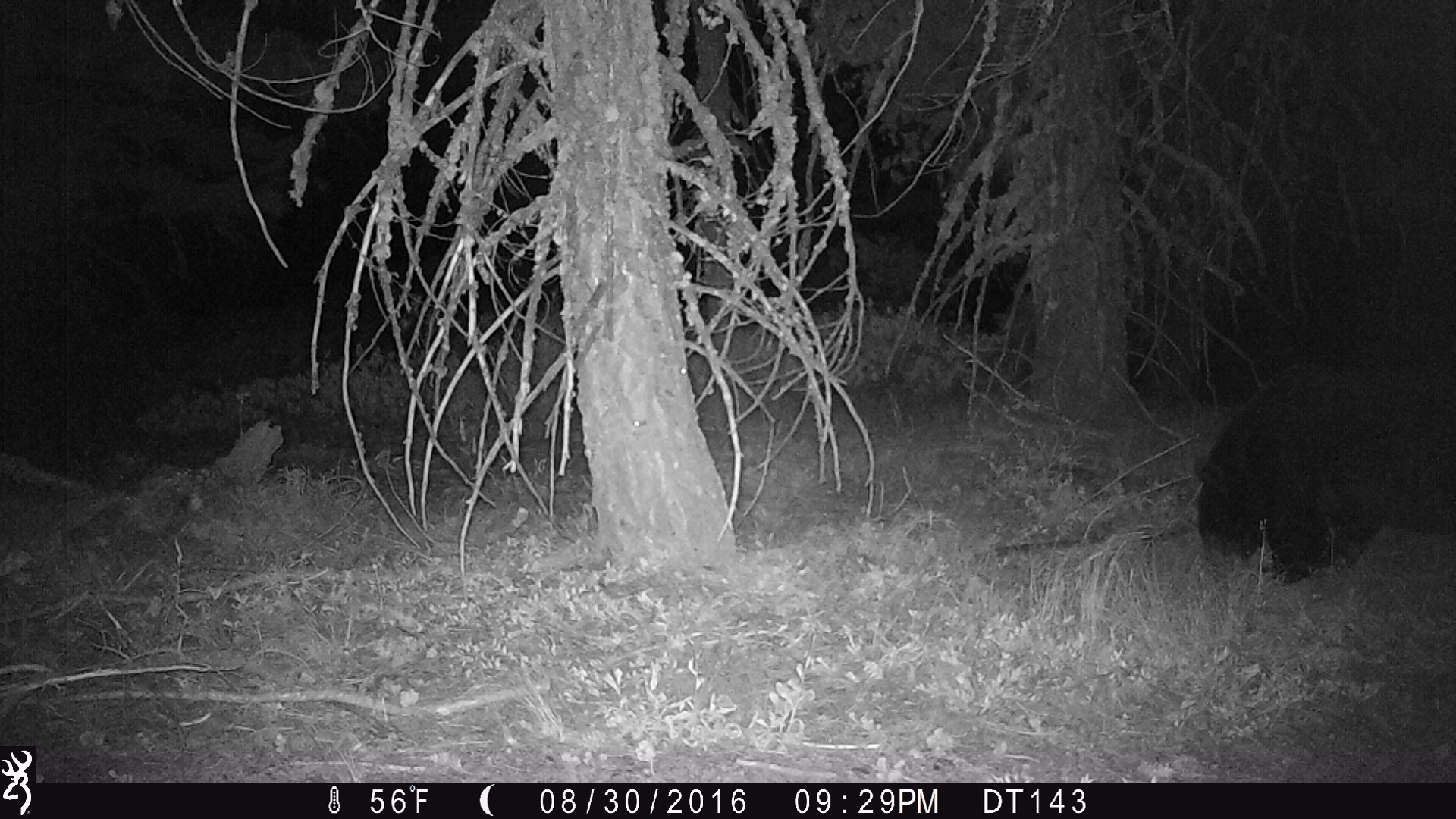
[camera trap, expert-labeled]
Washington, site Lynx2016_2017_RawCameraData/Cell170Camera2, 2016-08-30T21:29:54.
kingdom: Animalia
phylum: Chordata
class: Mammalia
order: Carnivora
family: Ursidae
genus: Ursus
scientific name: Ursus americanus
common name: american black bear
Ursus americanus (american black bear). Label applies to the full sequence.